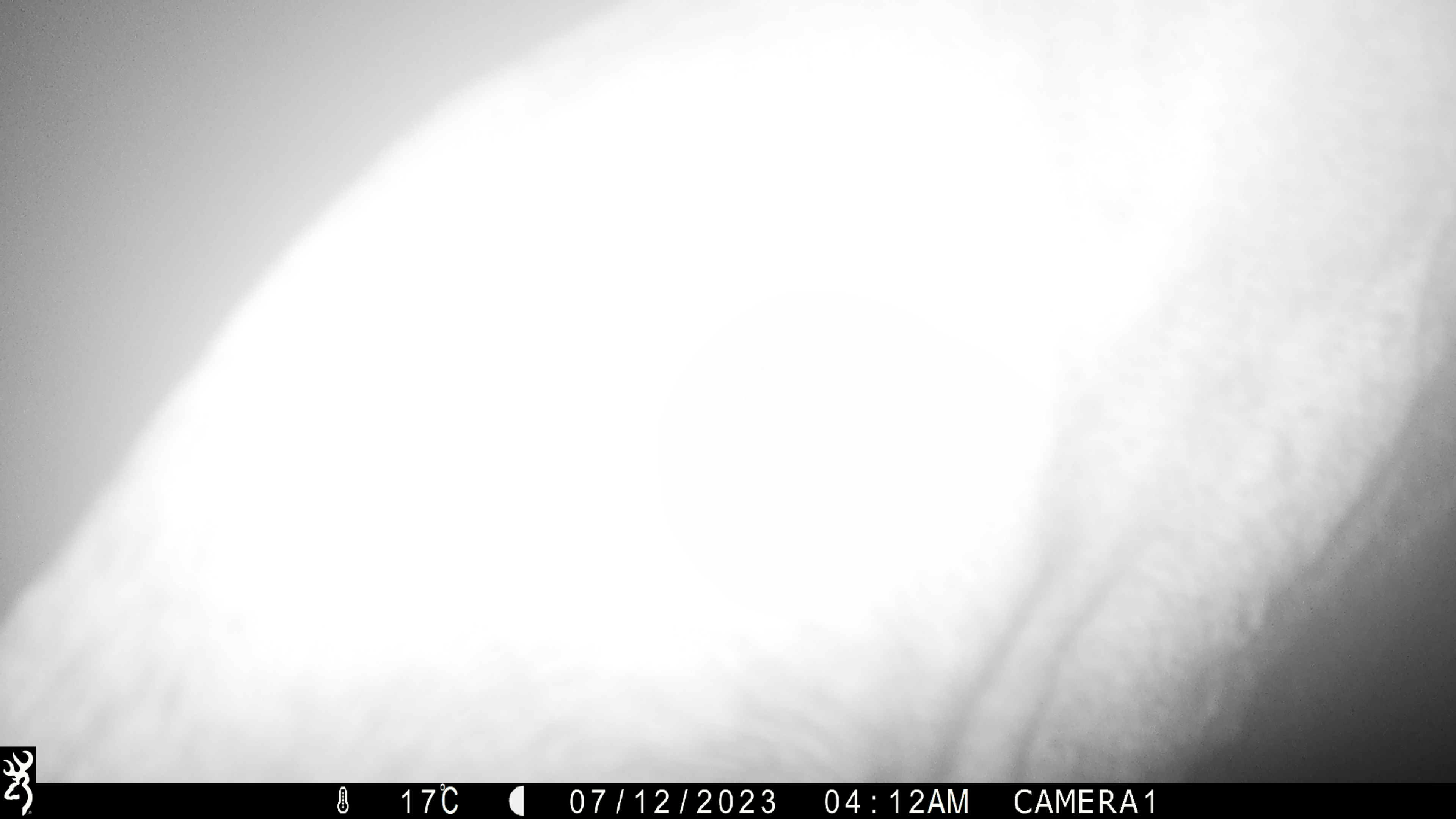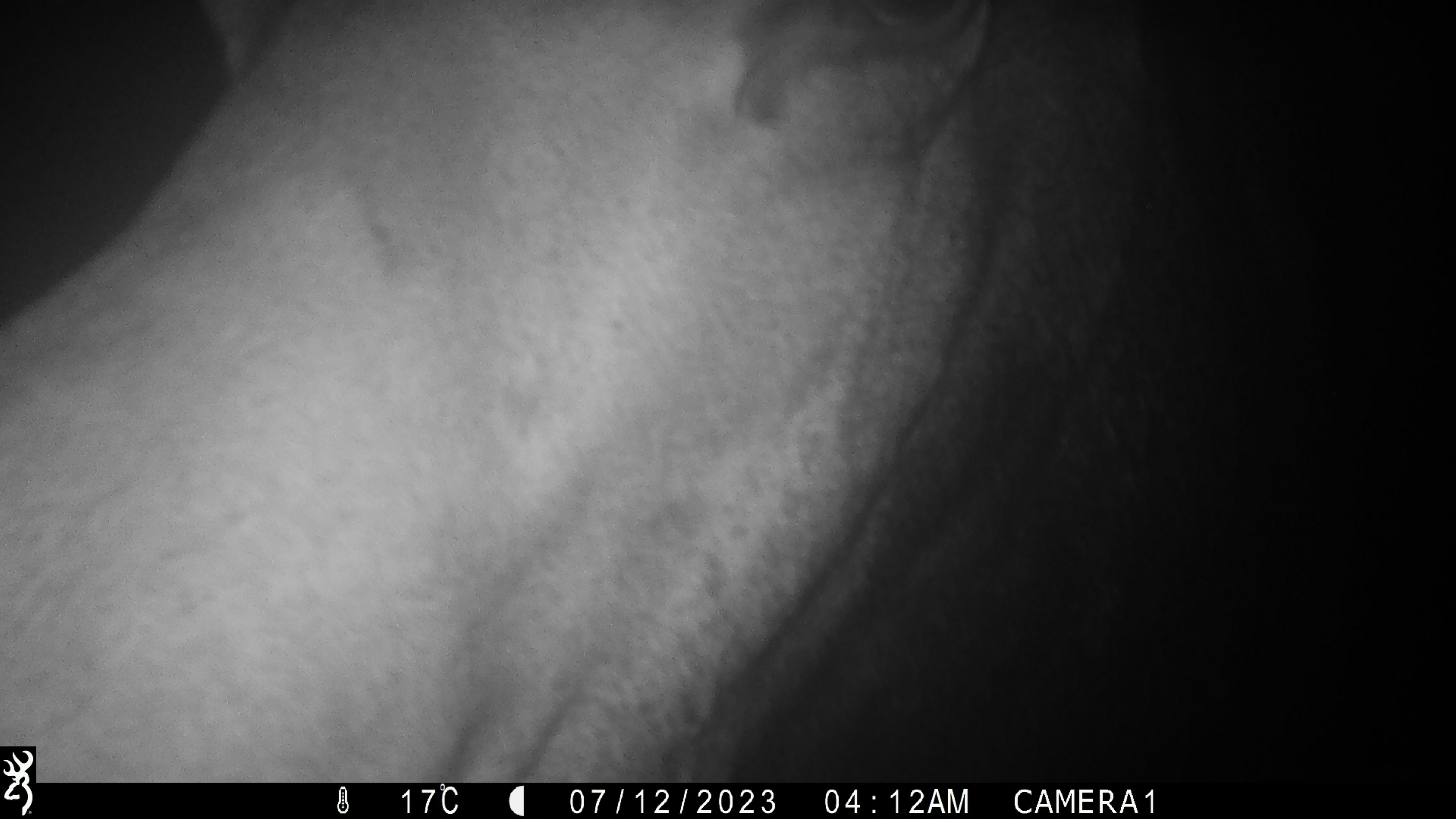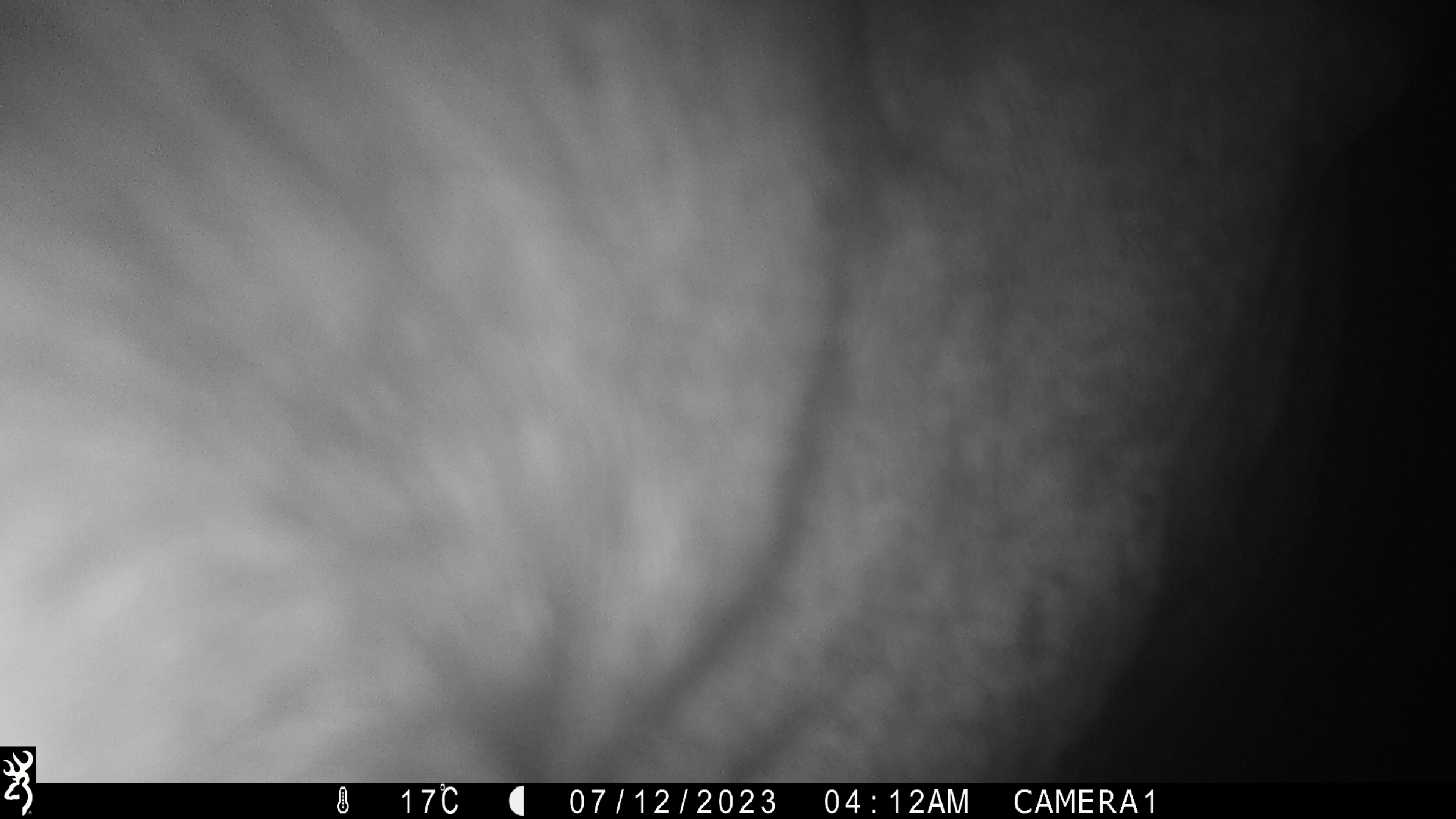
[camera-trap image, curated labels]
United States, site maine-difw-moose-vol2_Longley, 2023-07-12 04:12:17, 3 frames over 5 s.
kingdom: Animalia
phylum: Chordata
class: Mammalia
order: Artiodactyla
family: Cervidae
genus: Alces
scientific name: Alces alces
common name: moose